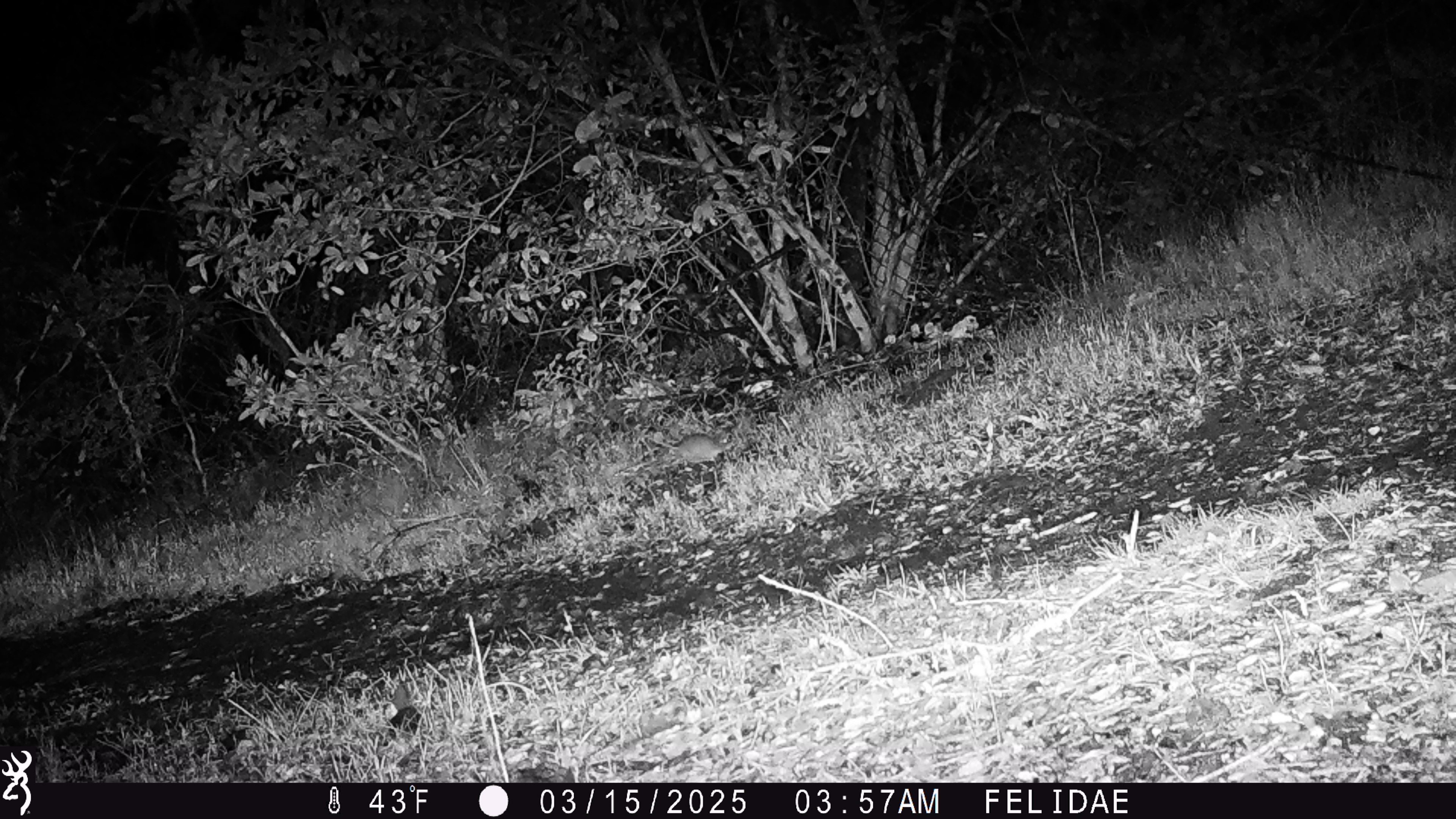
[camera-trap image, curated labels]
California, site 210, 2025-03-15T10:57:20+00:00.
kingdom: Animalia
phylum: Chordata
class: Mammalia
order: Rodentia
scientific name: Rodentia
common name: mouse or rat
Mouse or rat (Rodentia).